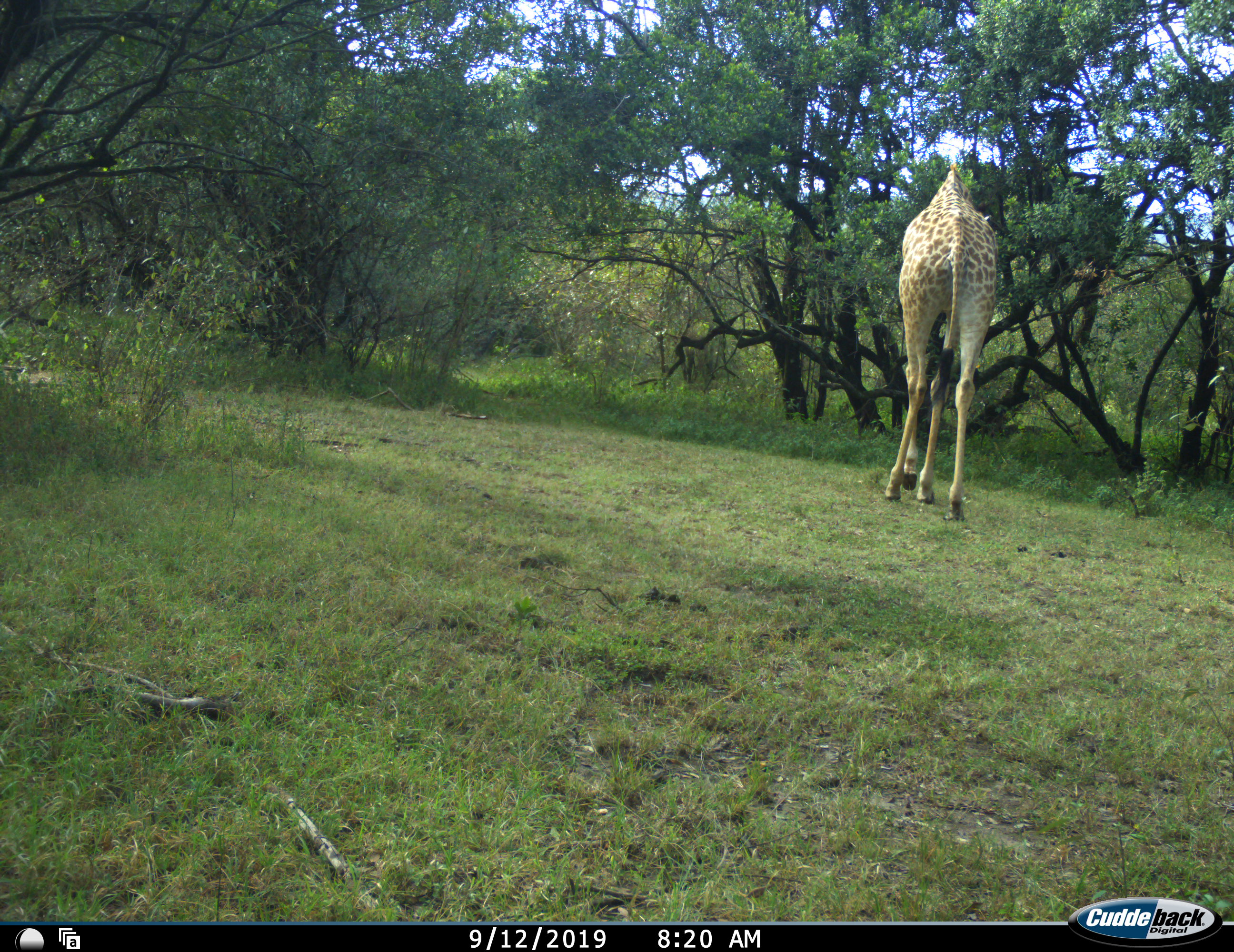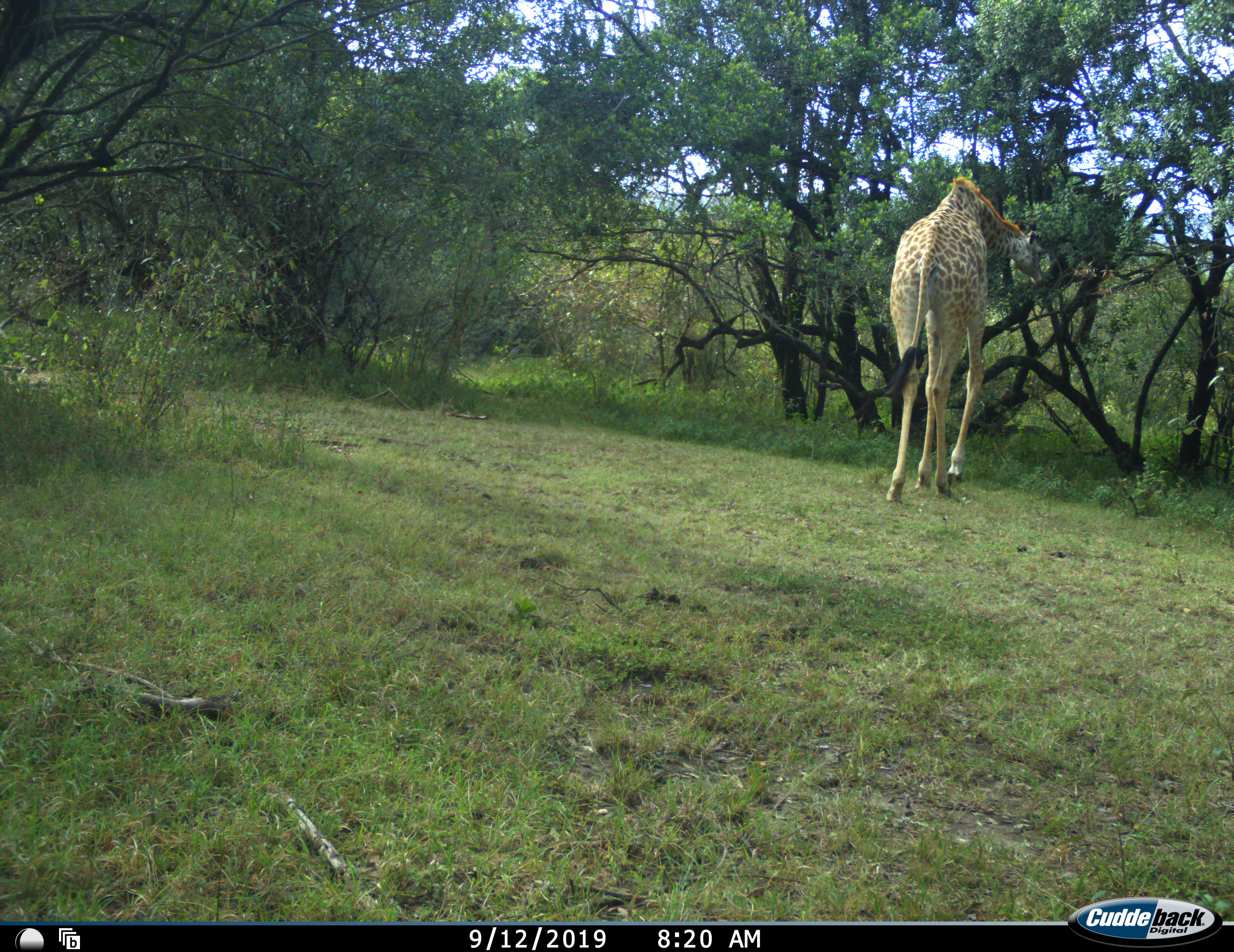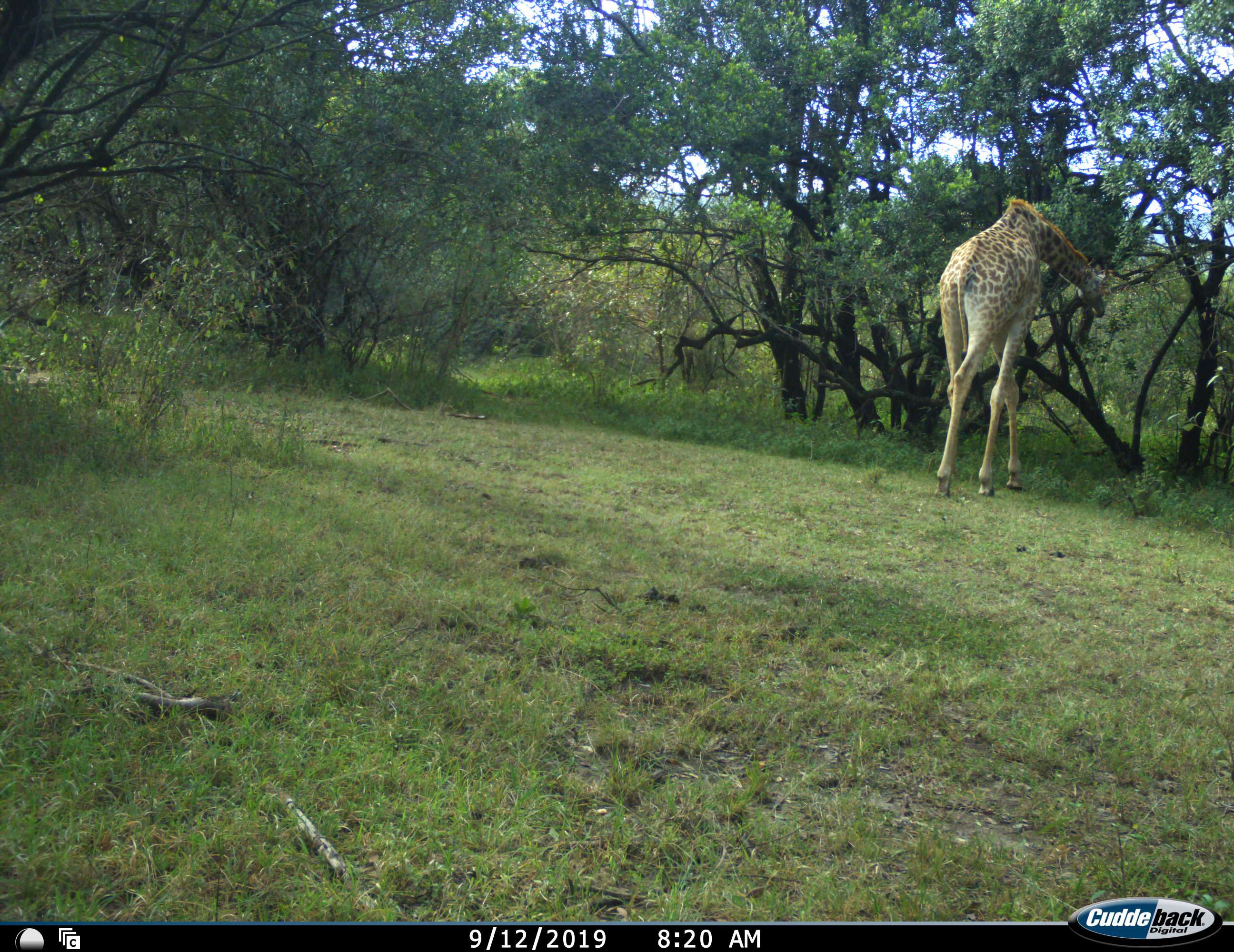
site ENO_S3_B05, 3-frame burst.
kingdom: Animalia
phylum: Chordata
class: Mammalia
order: Artiodactyla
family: Giraffidae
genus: Giraffa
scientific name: Giraffa camelopardalis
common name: giraffe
Giraffe (Giraffa camelopardalis), count 1. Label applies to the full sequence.